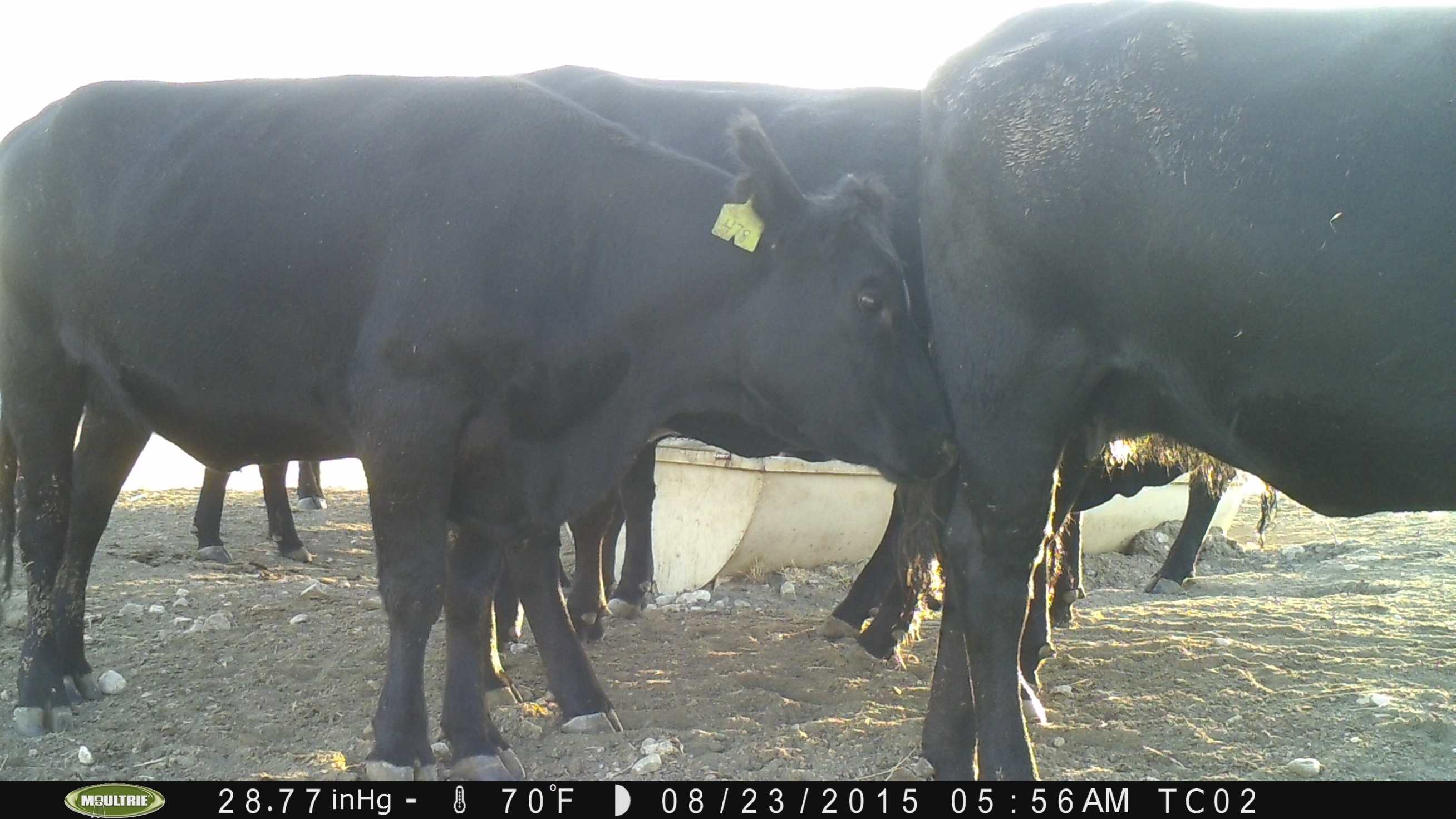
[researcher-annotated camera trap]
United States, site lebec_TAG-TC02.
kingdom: Animalia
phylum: Chordata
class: Mammalia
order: Artiodactyla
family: Bovidae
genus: Bos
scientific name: Bos taurus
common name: domestic cow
Bos taurus (domestic cow).